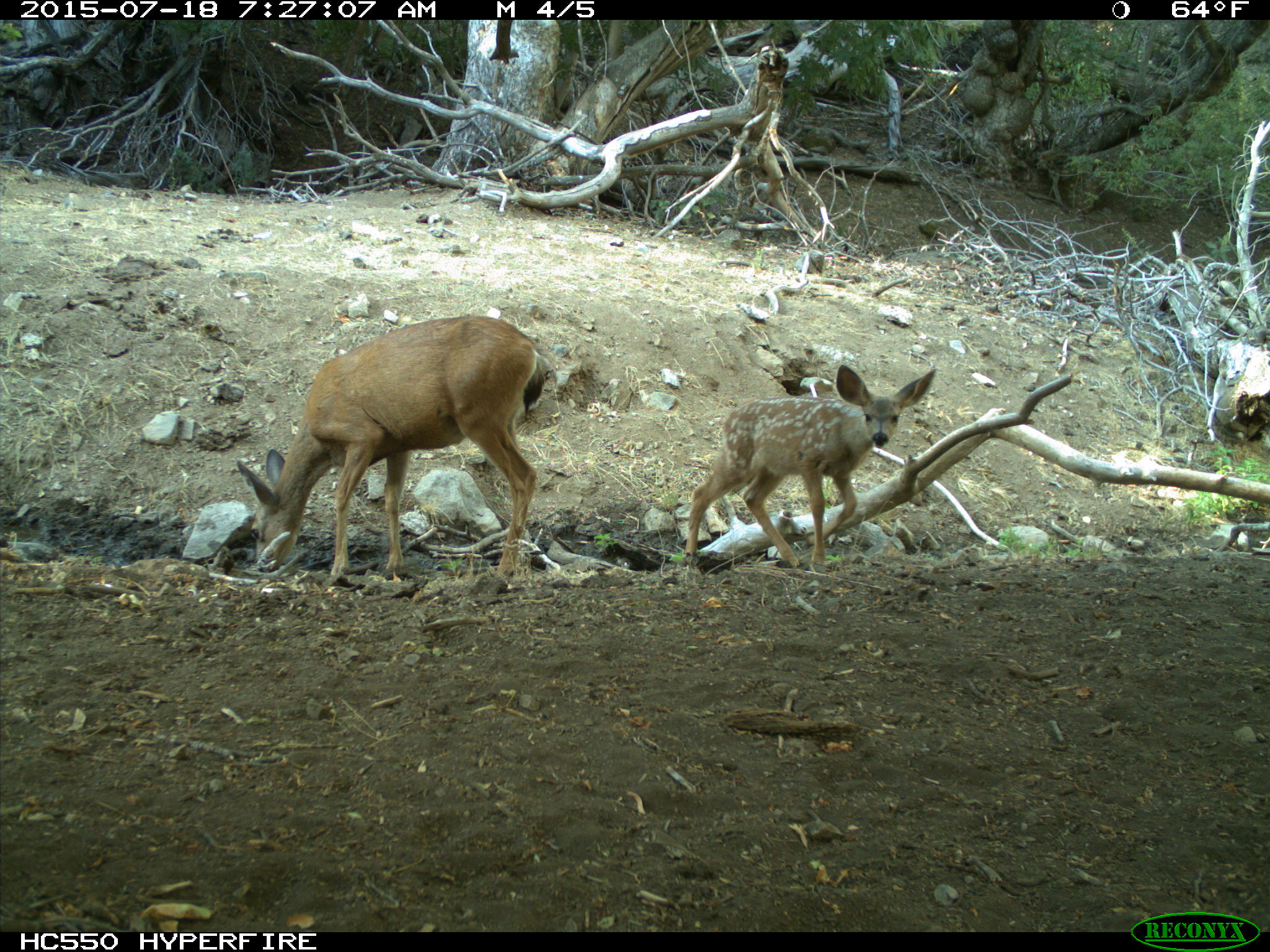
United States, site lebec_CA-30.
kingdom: Animalia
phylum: Chordata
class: Mammalia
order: Artiodactyla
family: Cervidae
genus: Odocoileus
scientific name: Odocoileus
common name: deer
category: unidentified deer